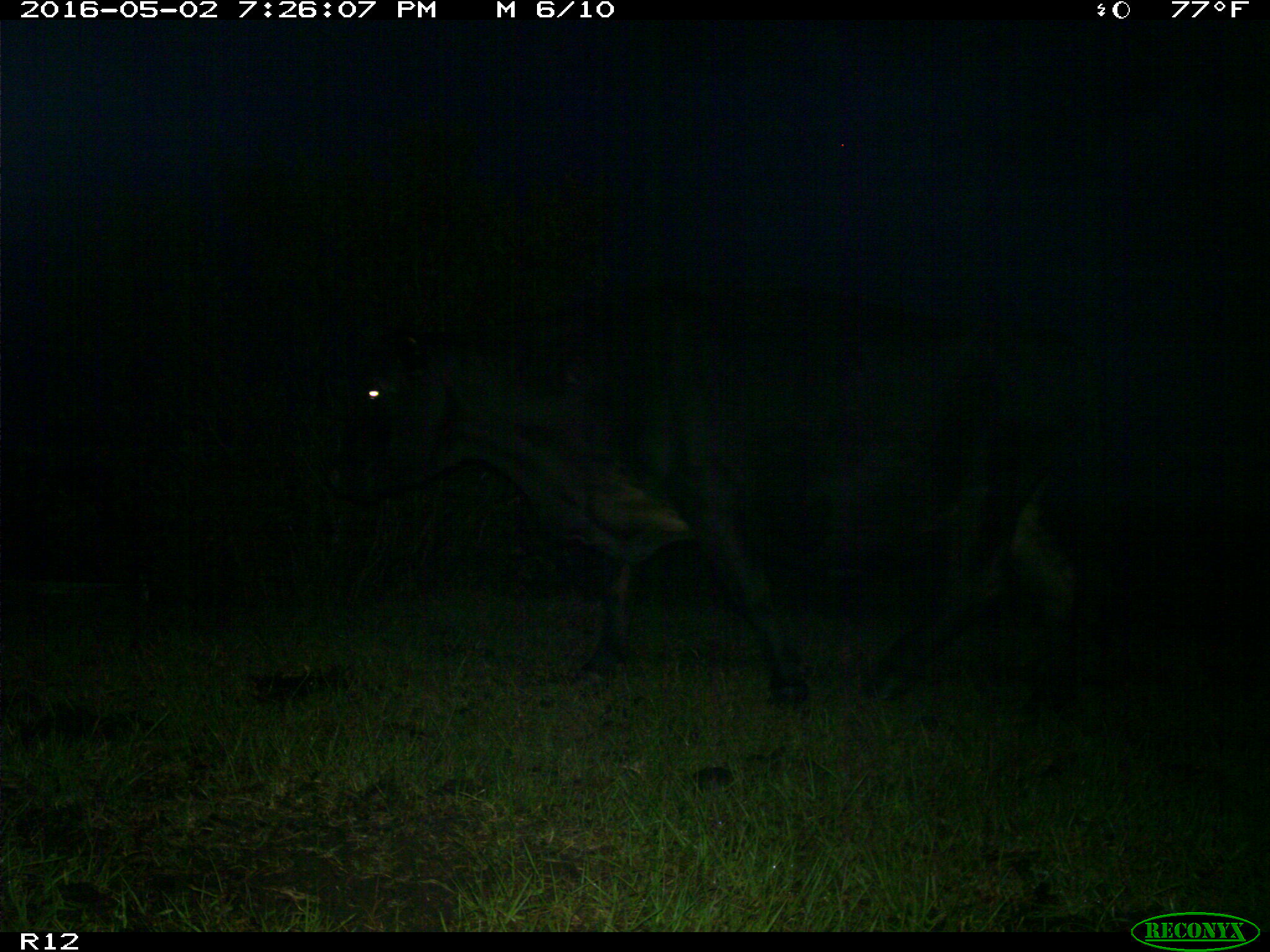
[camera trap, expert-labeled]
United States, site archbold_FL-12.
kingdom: Animalia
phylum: Chordata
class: Mammalia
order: Artiodactyla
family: Bovidae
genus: Bos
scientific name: Bos taurus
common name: domestic cow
Bos taurus (domestic cow).